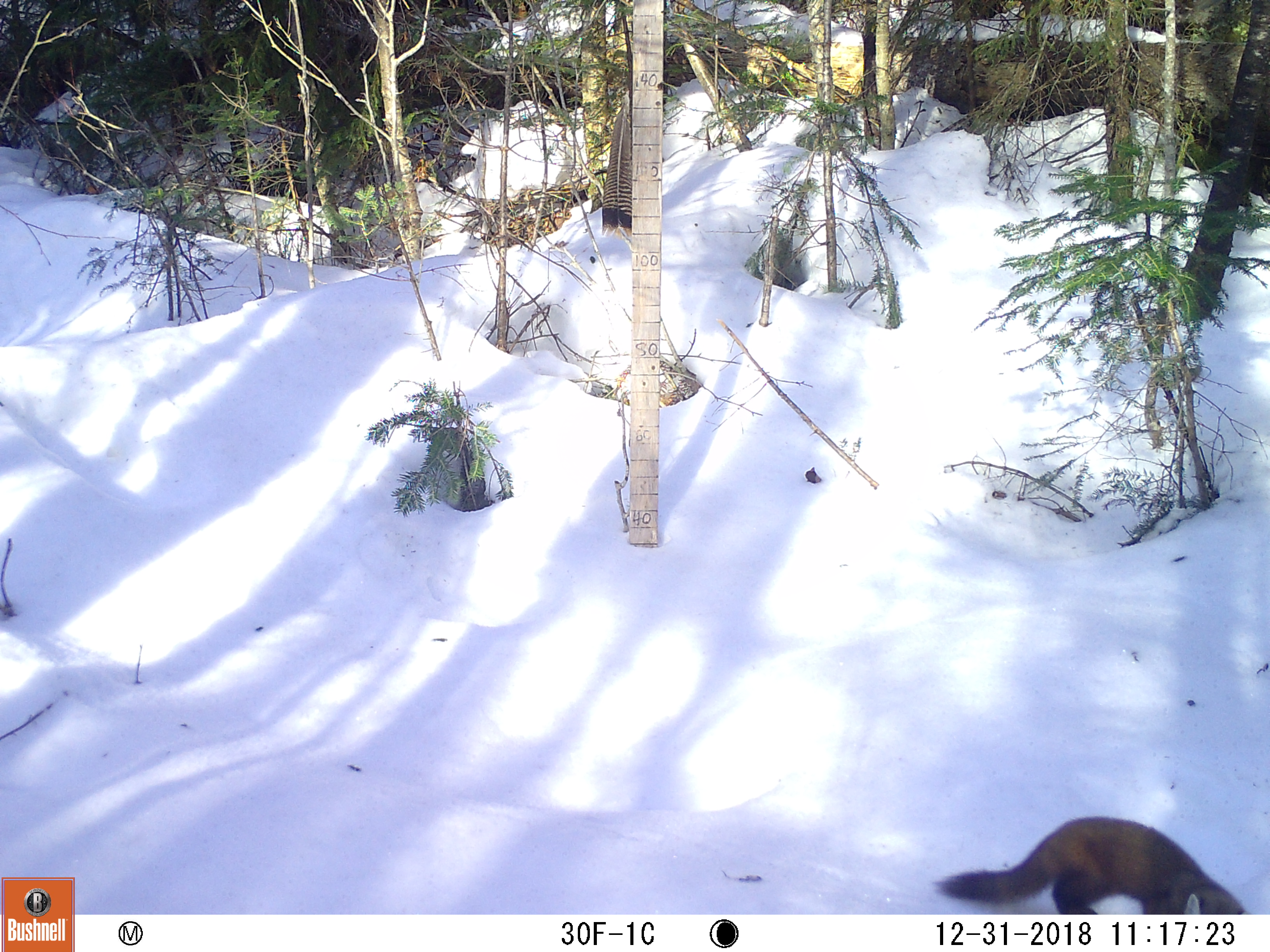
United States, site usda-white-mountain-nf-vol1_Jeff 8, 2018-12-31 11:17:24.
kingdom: Animalia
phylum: Chordata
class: Mammalia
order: Carnivora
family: Mustelidae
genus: Martes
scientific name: Martes americana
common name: american marten